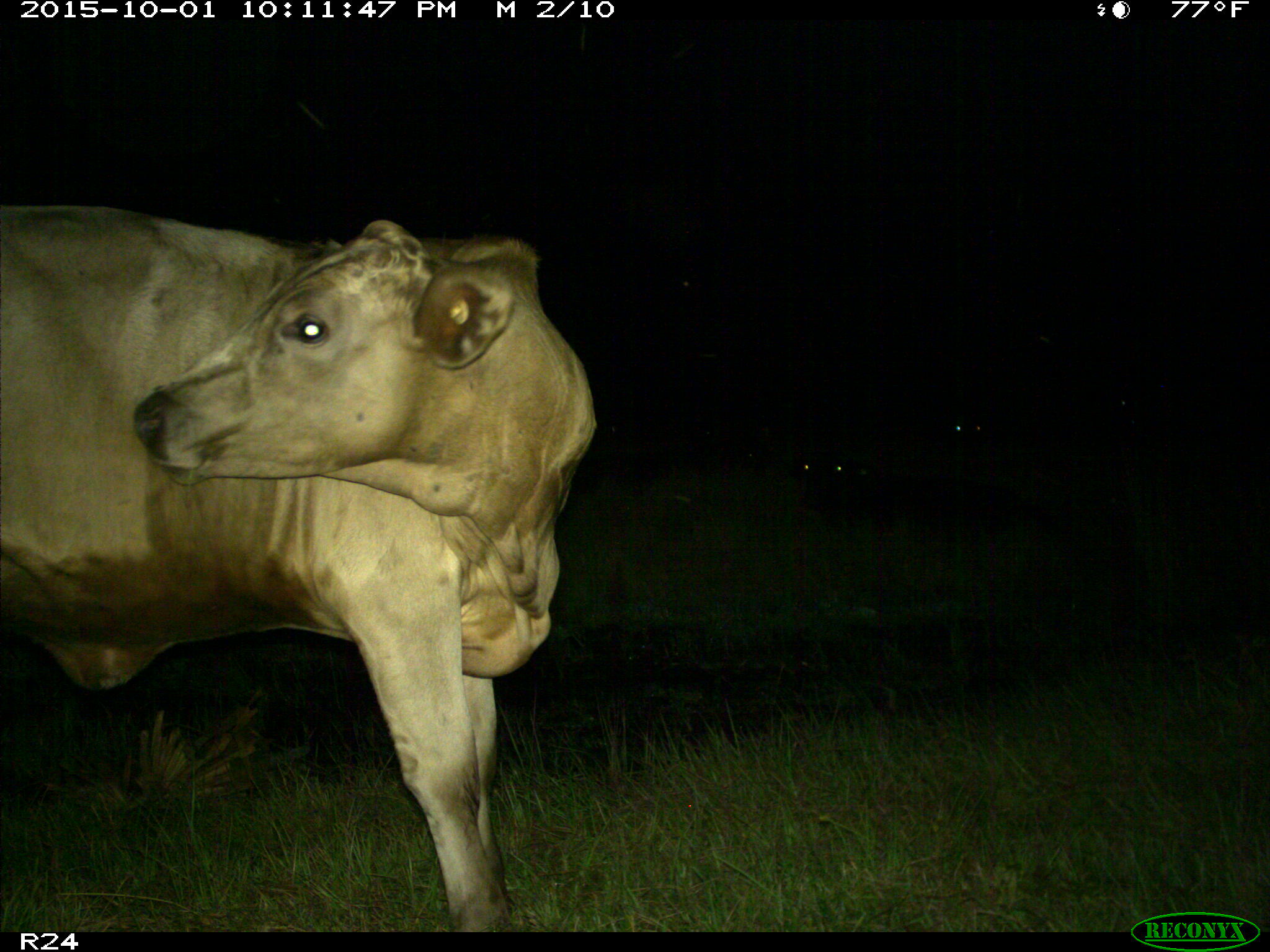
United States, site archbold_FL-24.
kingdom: Animalia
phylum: Chordata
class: Mammalia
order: Artiodactyla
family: Bovidae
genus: Bos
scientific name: Bos taurus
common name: domestic cow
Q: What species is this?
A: Bos taurus (domestic cow).